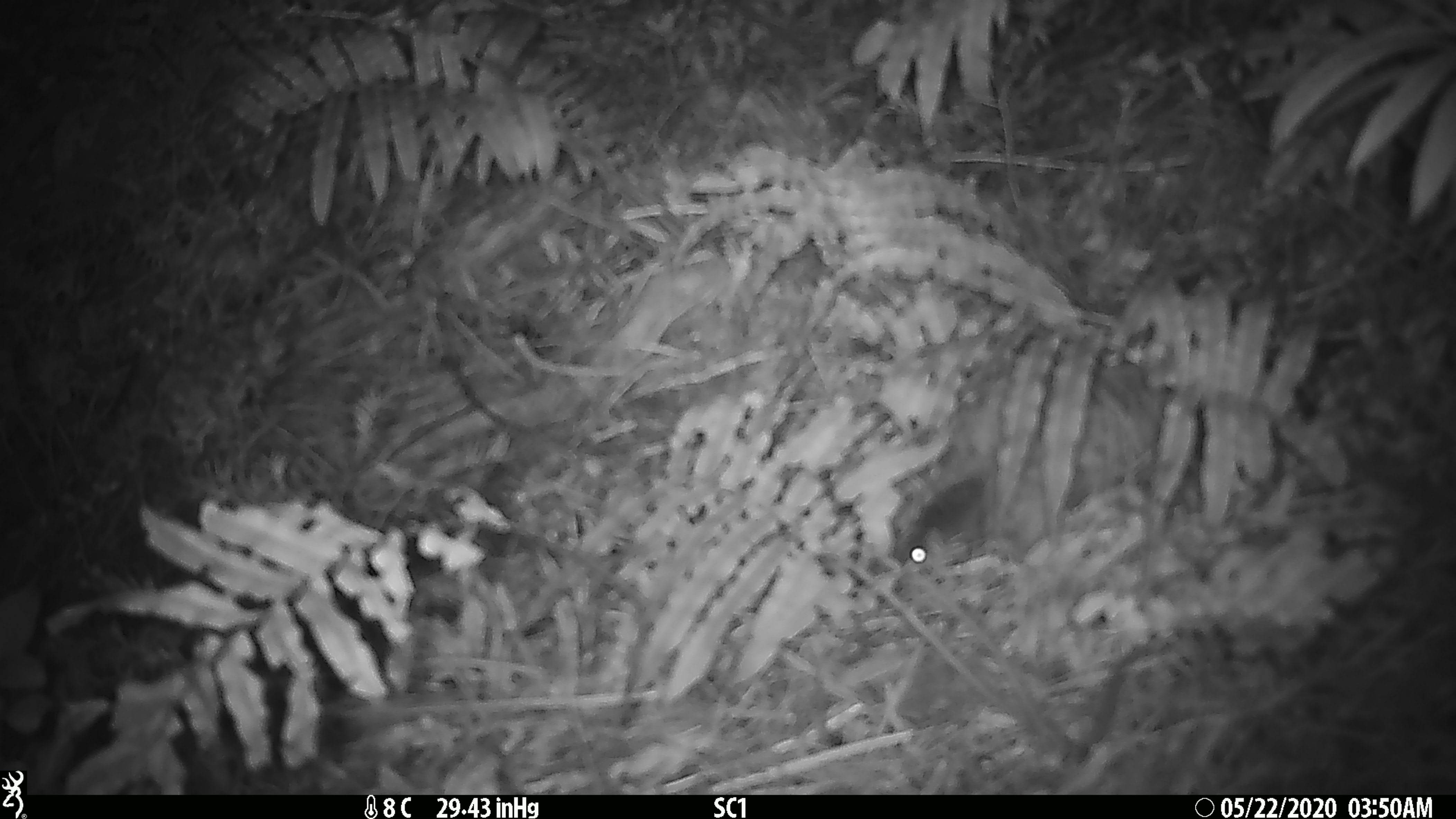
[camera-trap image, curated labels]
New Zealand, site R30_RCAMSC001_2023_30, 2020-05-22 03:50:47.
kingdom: Animalia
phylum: Chordata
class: Mammalia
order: Rodentia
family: Muridae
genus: Mus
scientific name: Mus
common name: mouse